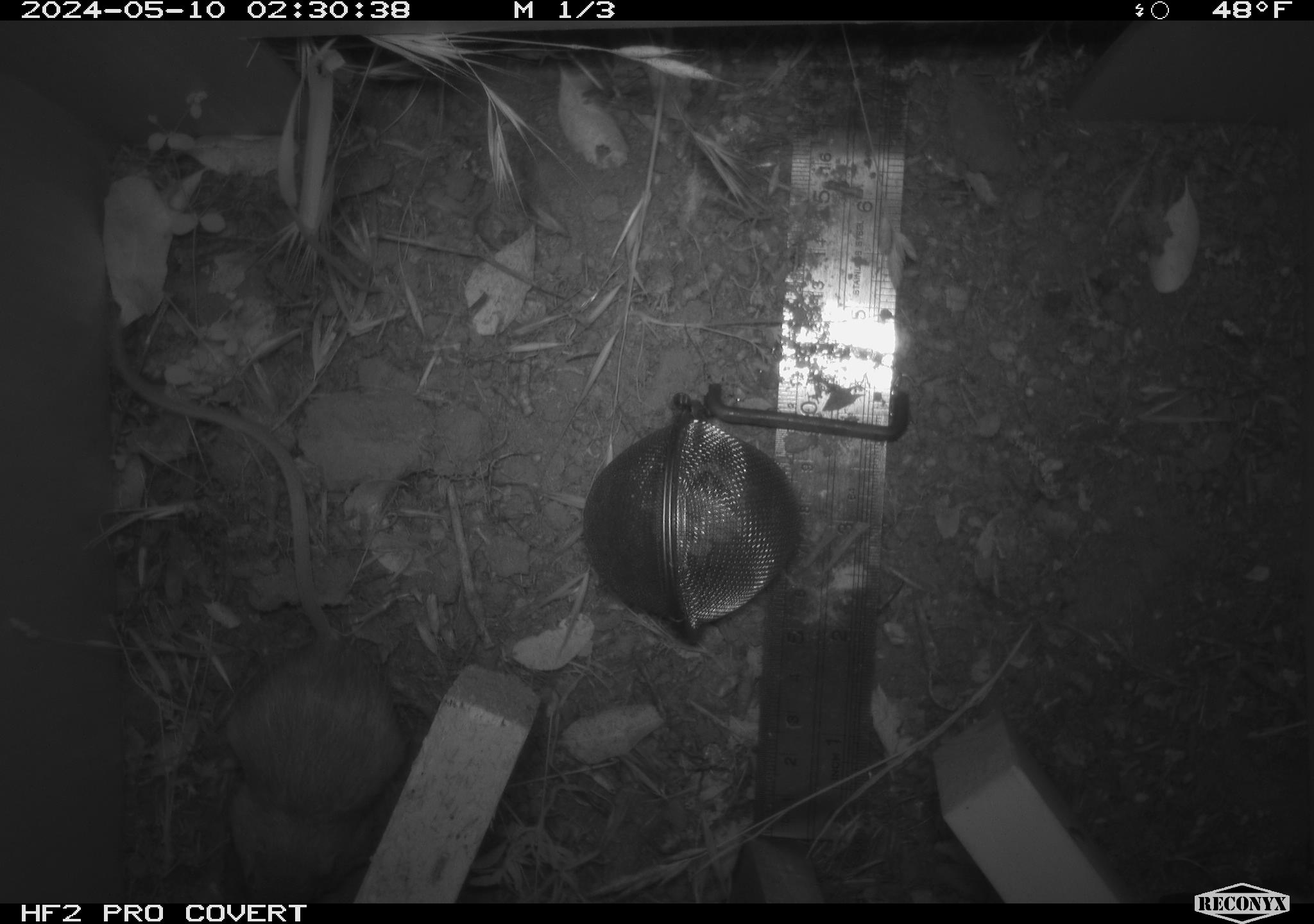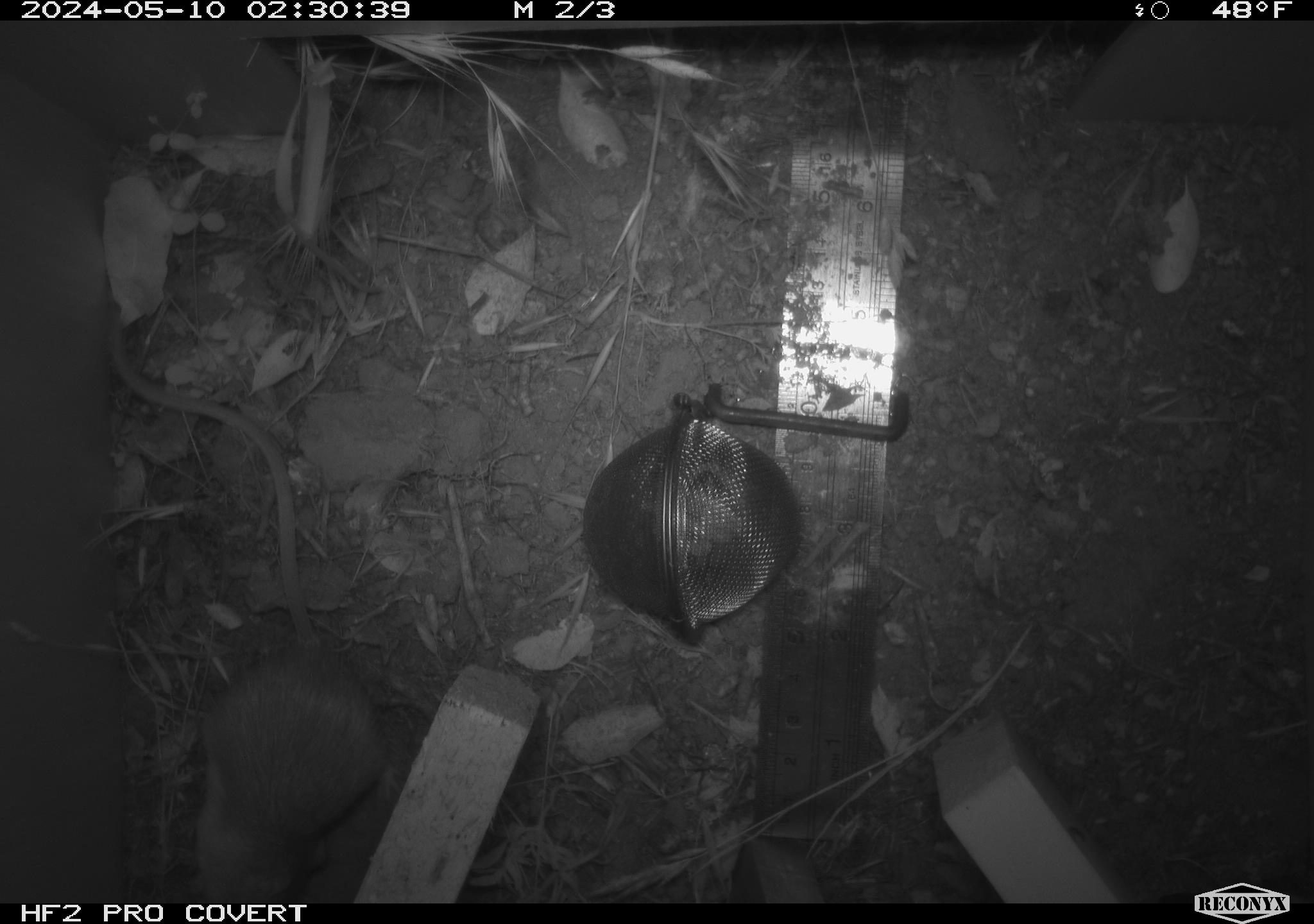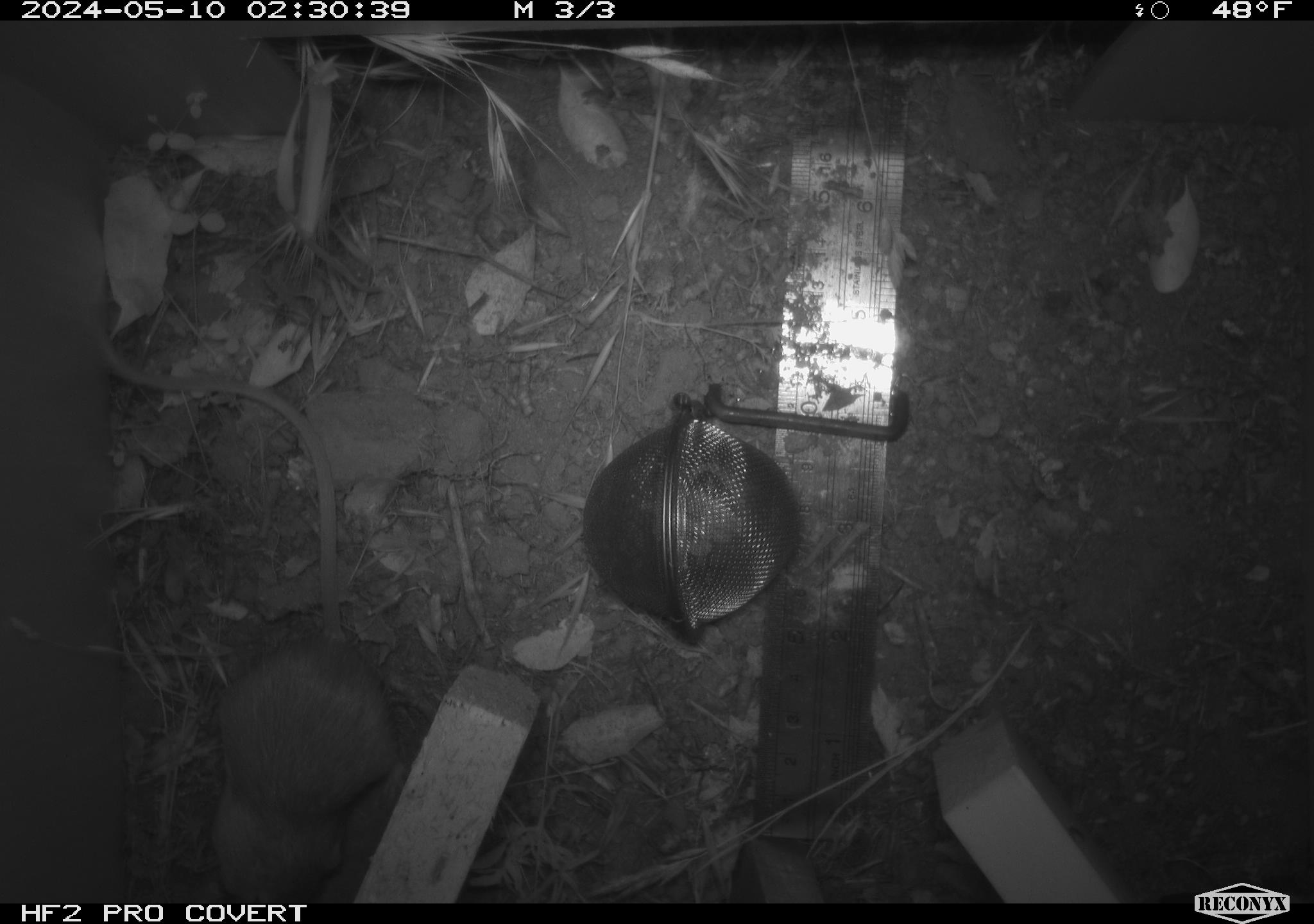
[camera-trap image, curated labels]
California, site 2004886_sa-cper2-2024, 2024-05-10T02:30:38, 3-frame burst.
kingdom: Animalia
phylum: Chordata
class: Mammalia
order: Rodentia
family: Heteromyidae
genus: Dipodomys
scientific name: Dipodomys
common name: kangaroo rats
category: dipodomys species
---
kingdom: Animalia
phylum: Chordata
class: Mammalia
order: Rodentia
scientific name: Rodentia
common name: rodent